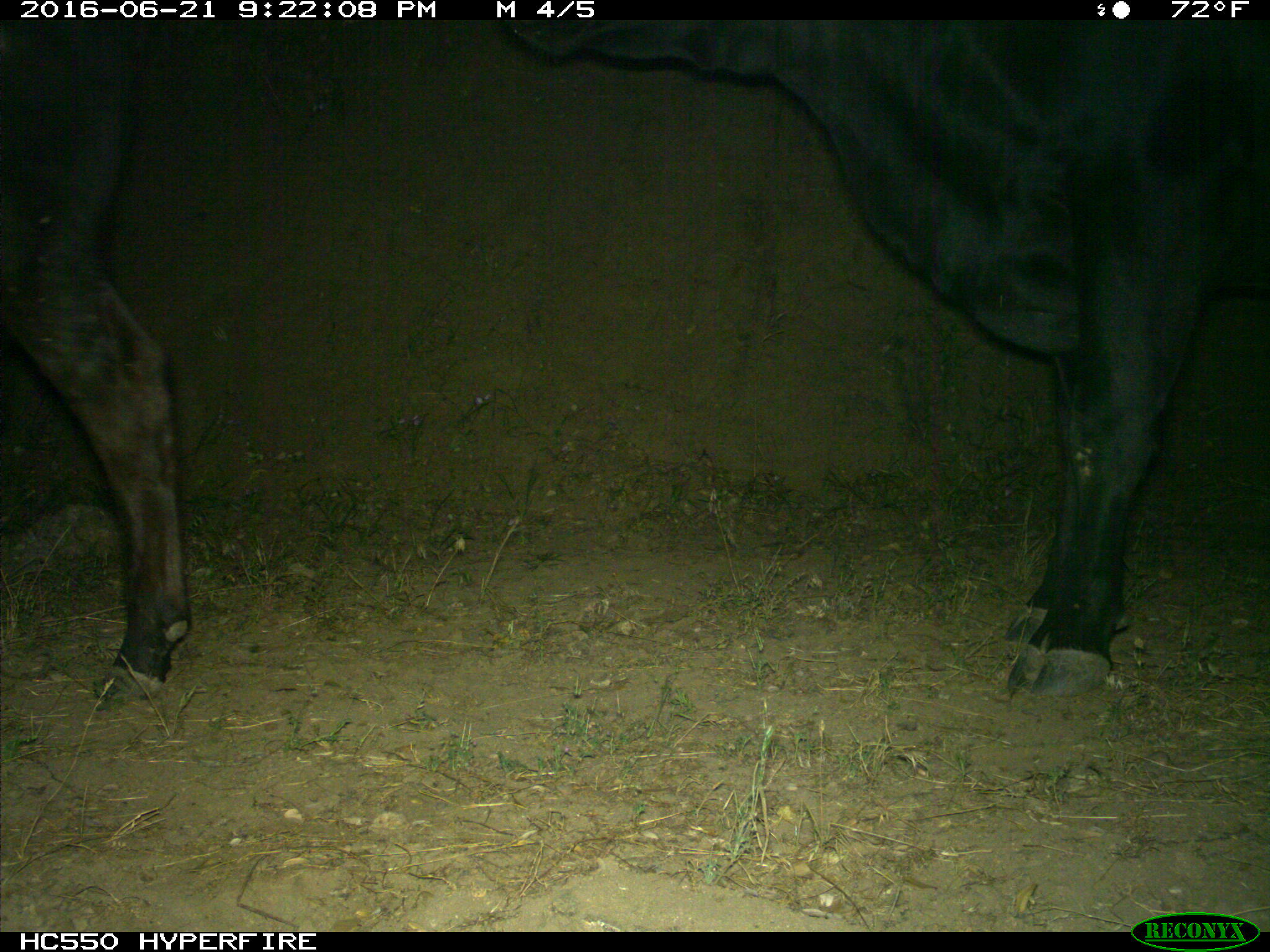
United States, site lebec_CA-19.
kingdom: Animalia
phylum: Chordata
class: Mammalia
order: Artiodactyla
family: Bovidae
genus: Bos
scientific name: Bos taurus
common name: domestic cow